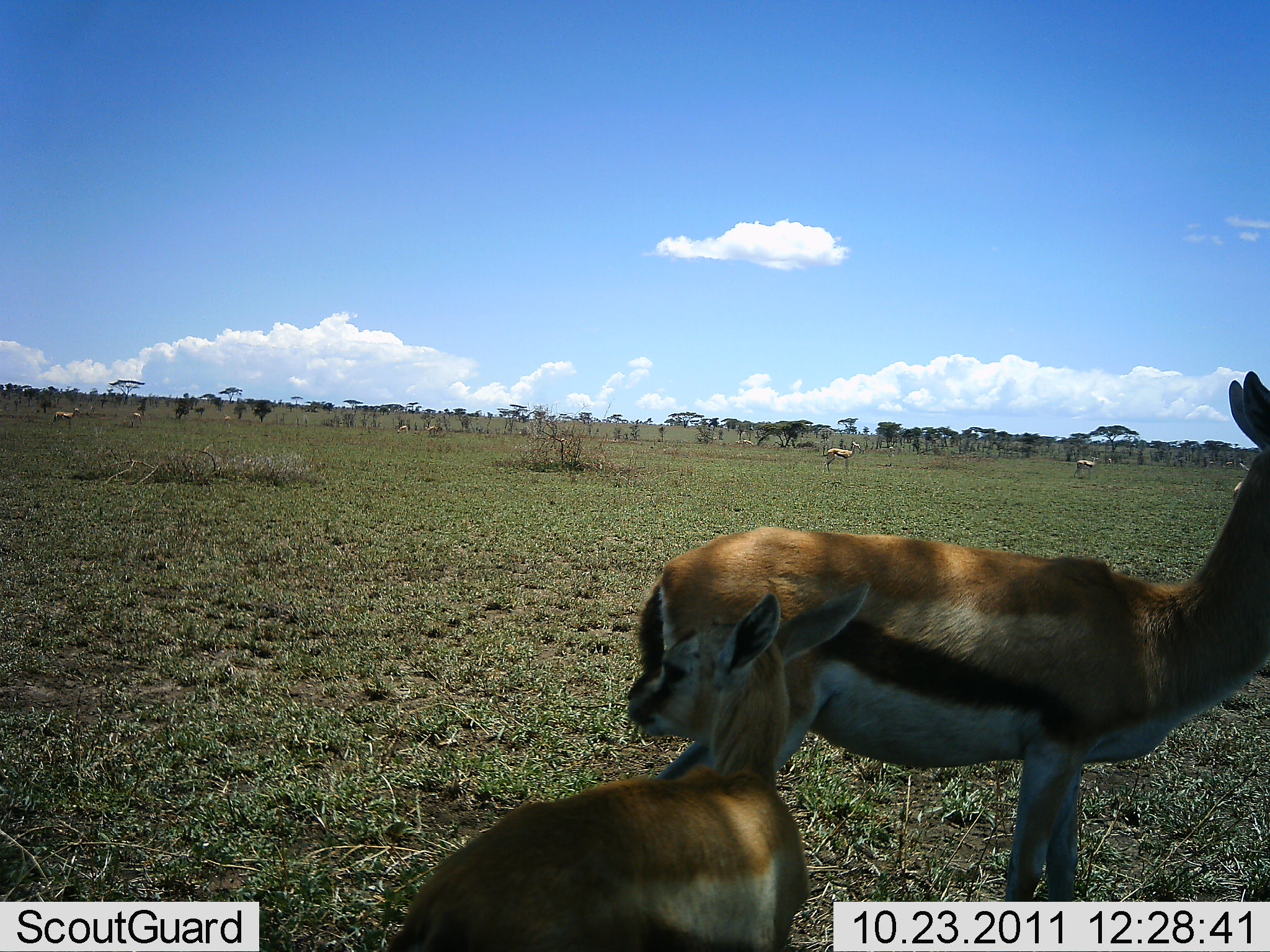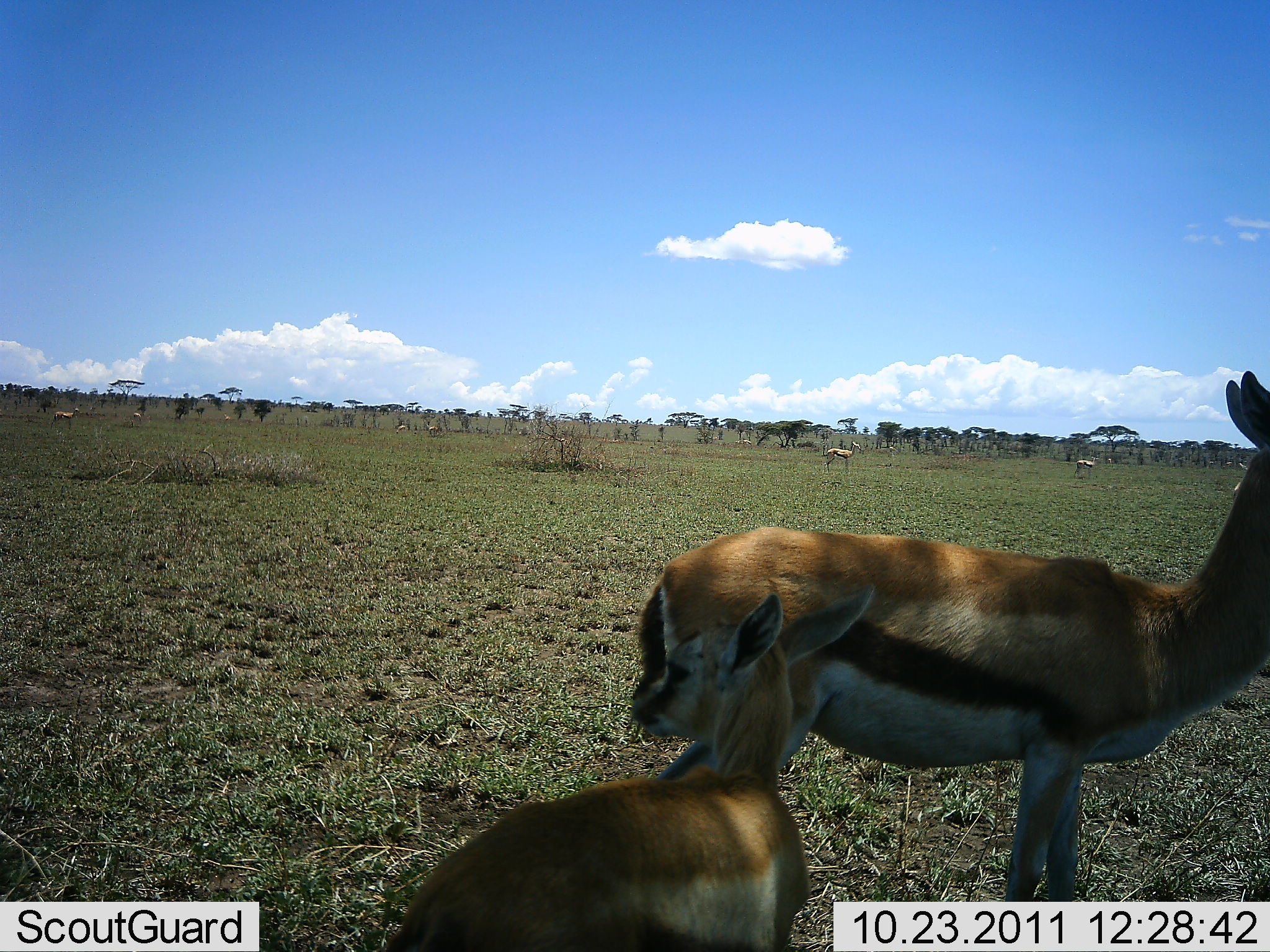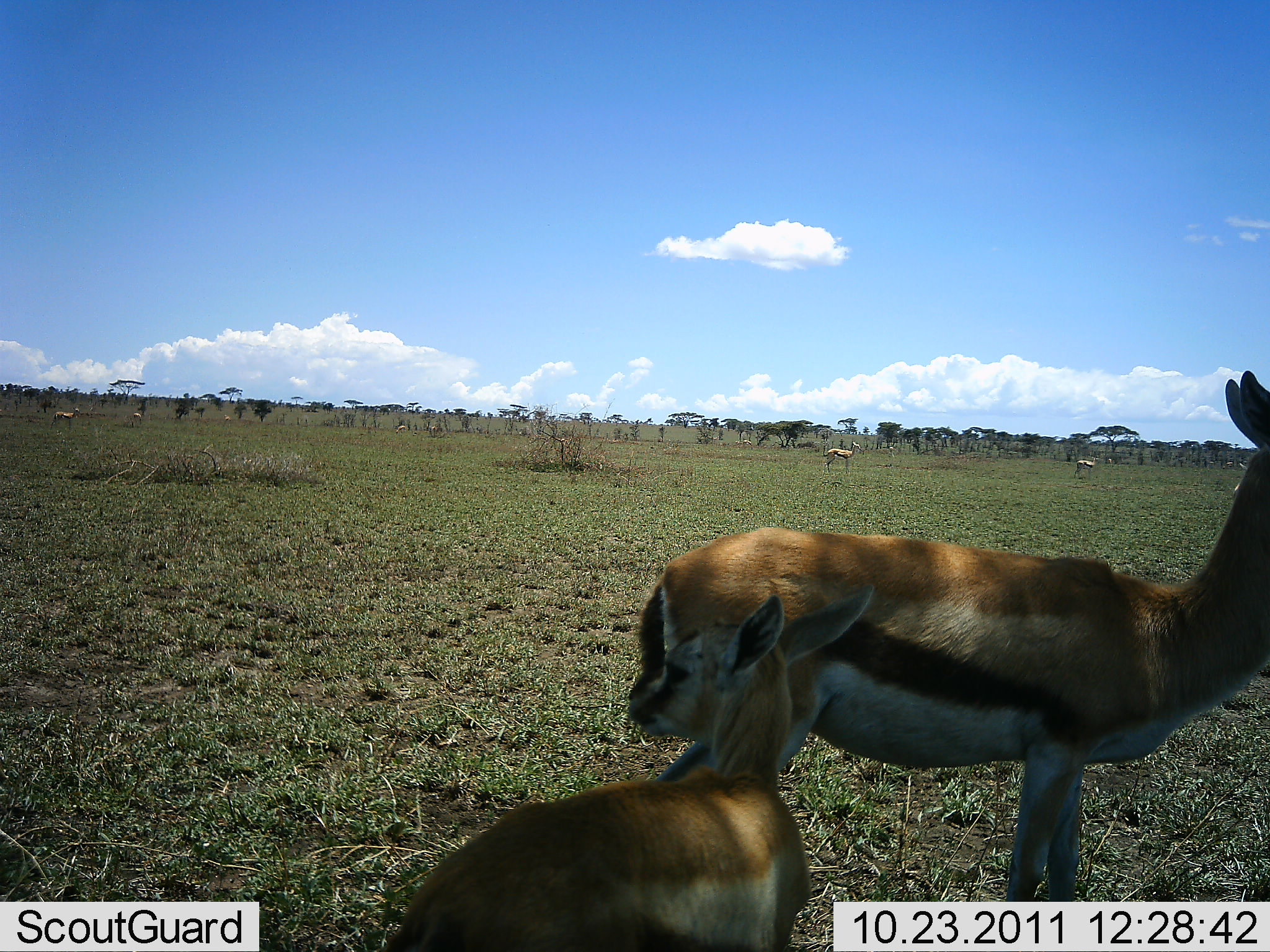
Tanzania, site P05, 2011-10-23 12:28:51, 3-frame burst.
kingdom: Animalia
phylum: Chordata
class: Mammalia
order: Artiodactyla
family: Bovidae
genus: Eudorcas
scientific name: Eudorcas thomsonii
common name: thomson's gazelle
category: gazellethomsons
Gazellethomsons (thomson's gazelle) (Eudorcas thomsonii), count 5. Behavior (volunteer vote fractions): standing 93%, resting 21%, moving 0%, interacting 0%. Young present (vote fraction): 86%. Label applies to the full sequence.